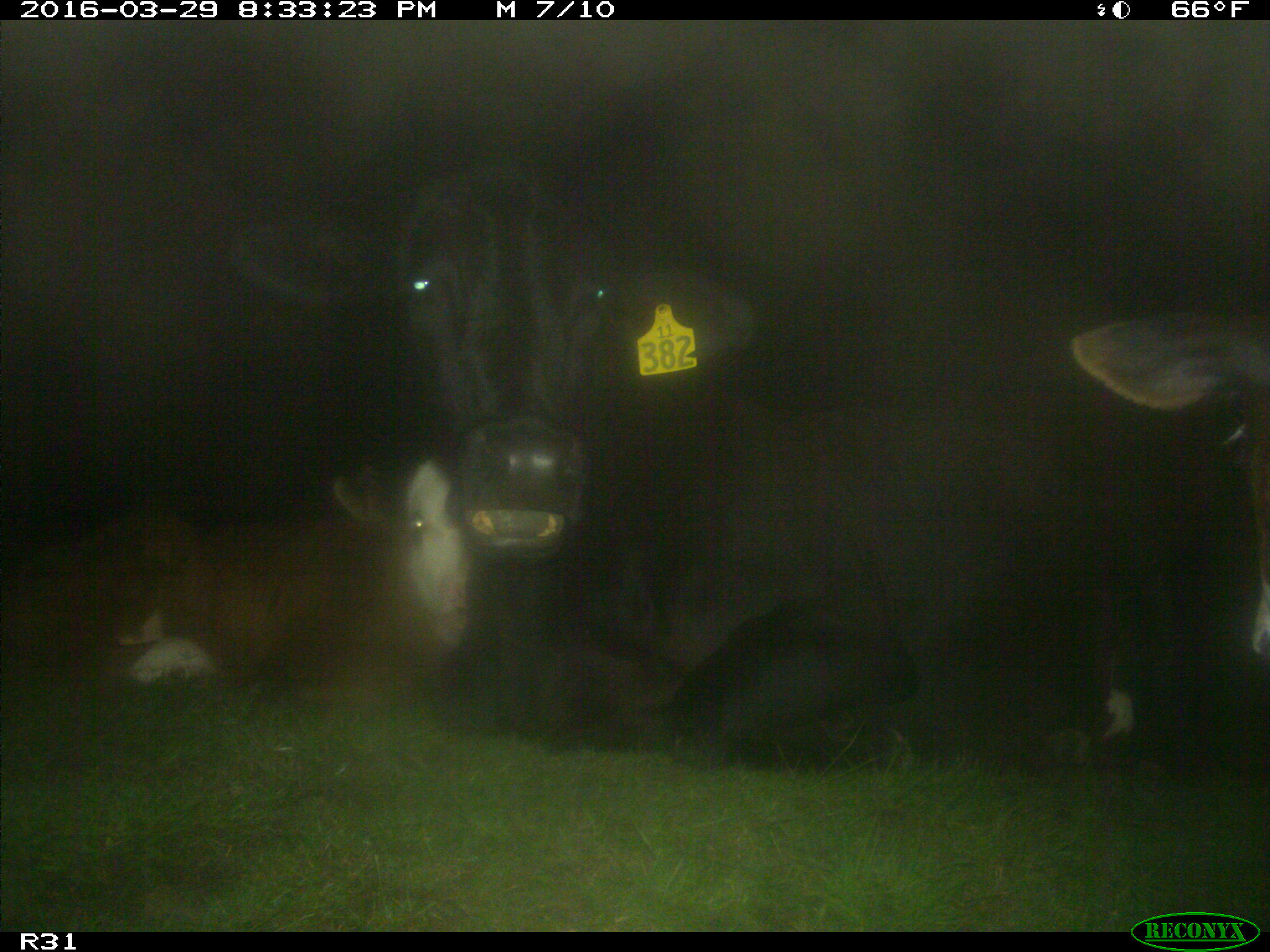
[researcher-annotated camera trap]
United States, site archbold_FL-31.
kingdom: Animalia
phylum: Chordata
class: Mammalia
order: Artiodactyla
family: Bovidae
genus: Bos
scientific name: Bos taurus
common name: domestic cow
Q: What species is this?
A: Bos taurus (domestic cow).